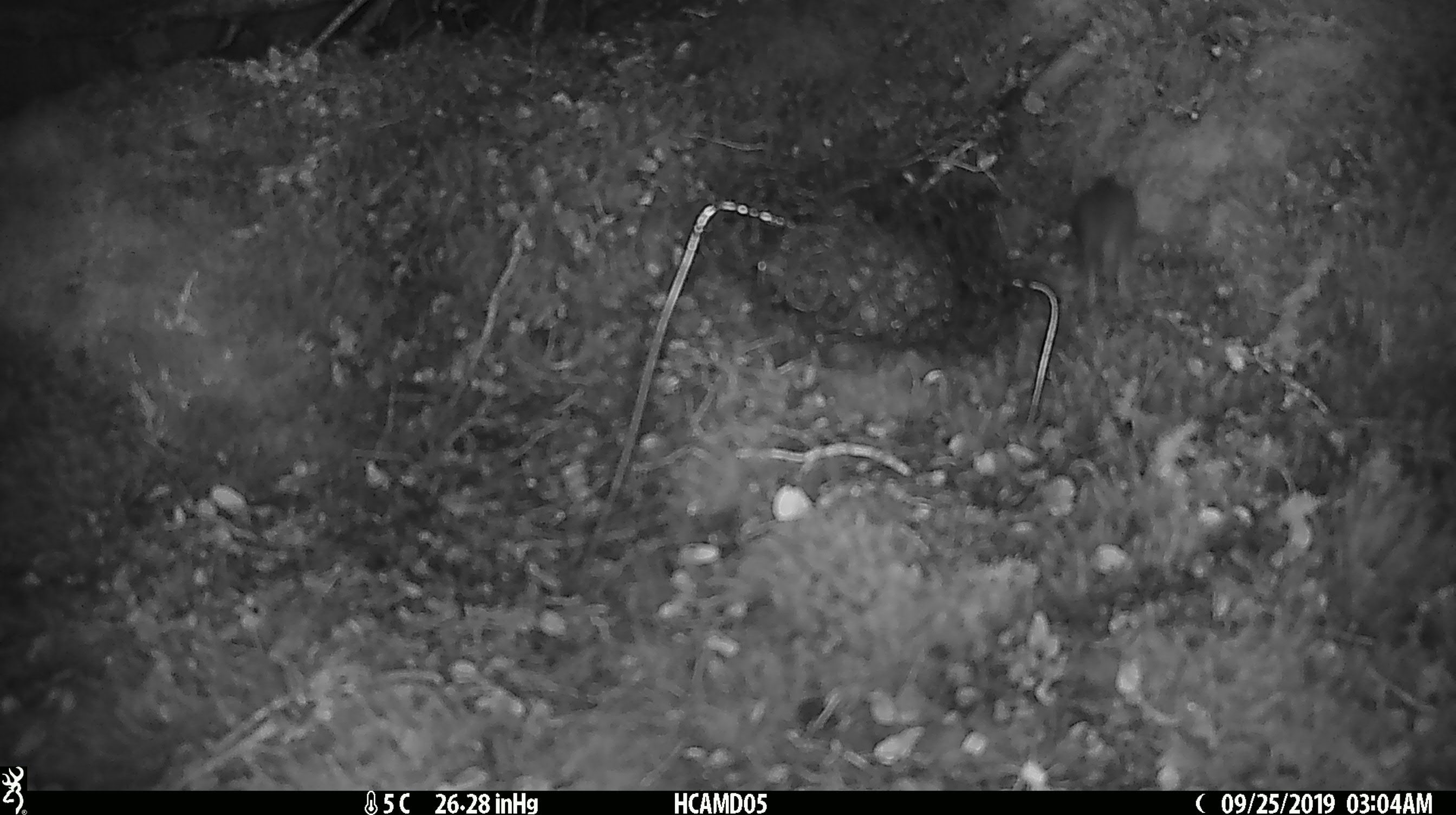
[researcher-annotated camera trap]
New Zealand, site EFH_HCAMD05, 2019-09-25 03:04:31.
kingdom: Animalia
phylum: Chordata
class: Mammalia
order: Rodentia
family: Muridae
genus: Mus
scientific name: Mus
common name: mouse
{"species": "mouse (Mus)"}